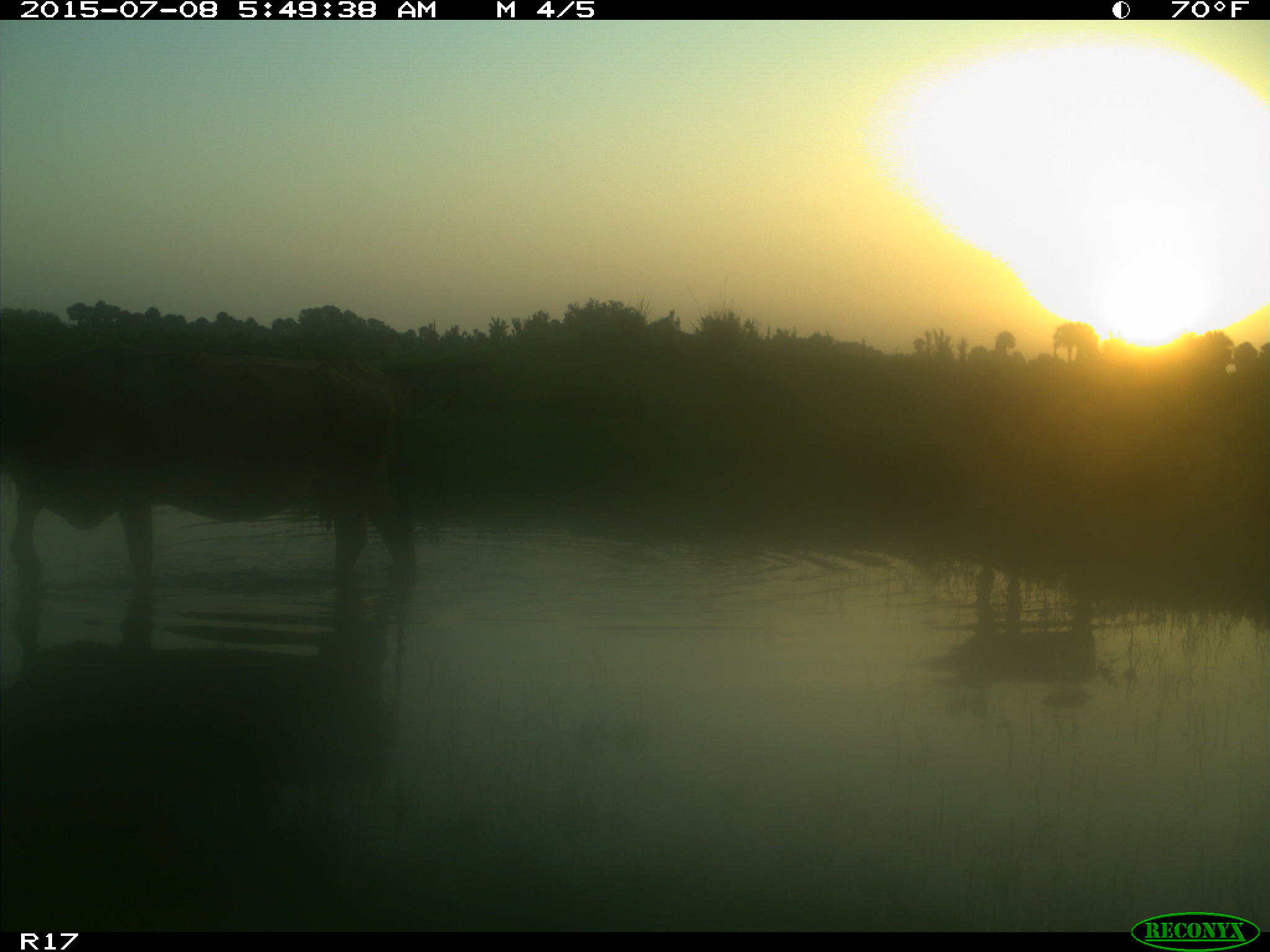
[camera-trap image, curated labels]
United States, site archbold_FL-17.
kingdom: Animalia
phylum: Chordata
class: Mammalia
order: Artiodactyla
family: Bovidae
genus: Bos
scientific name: Bos taurus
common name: domestic cow